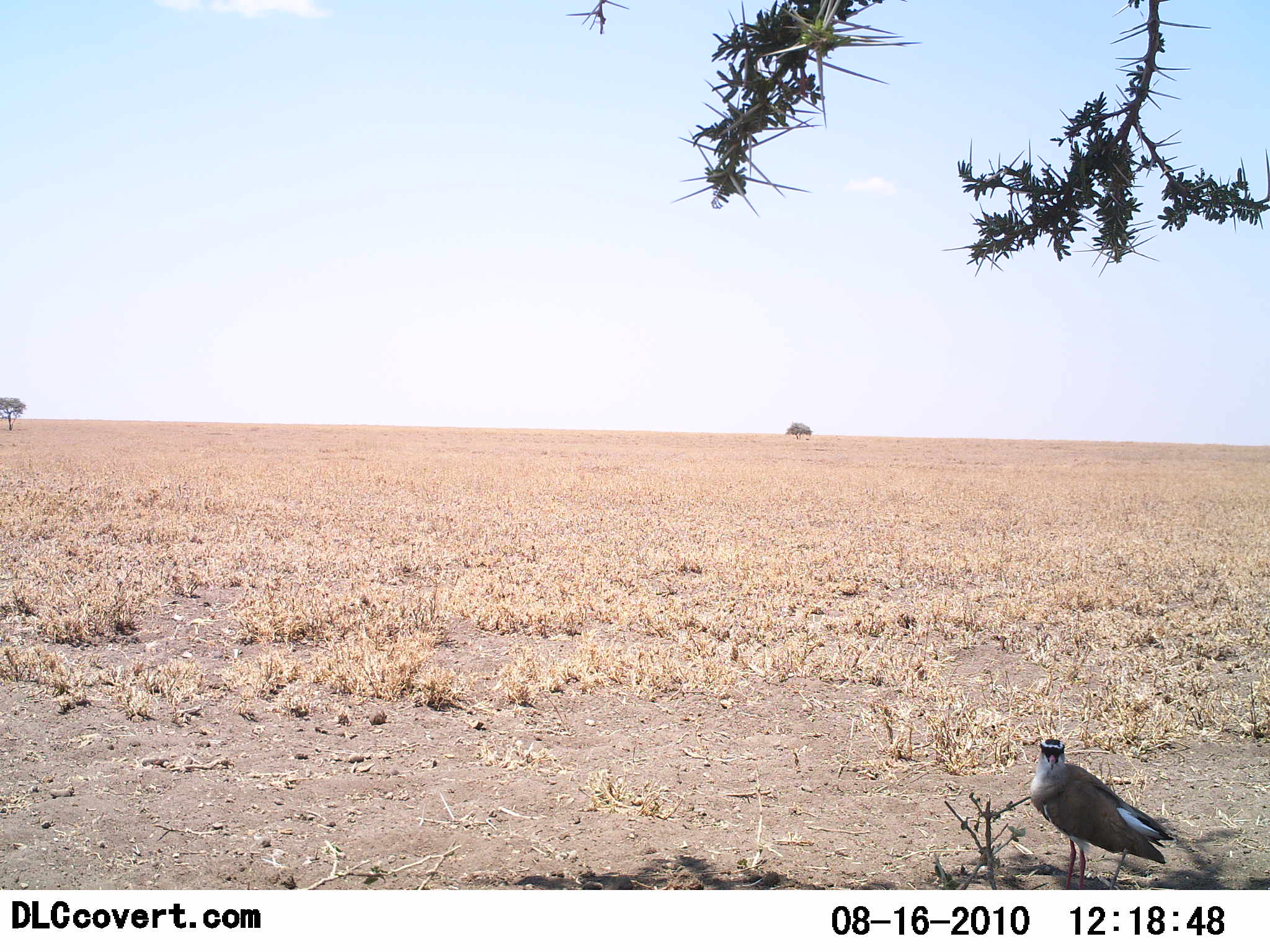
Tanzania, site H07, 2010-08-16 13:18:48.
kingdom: Animalia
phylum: Chordata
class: Aves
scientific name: Aves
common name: bird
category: otherbird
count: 1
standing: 100%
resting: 0%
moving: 0%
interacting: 0%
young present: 0%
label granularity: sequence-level